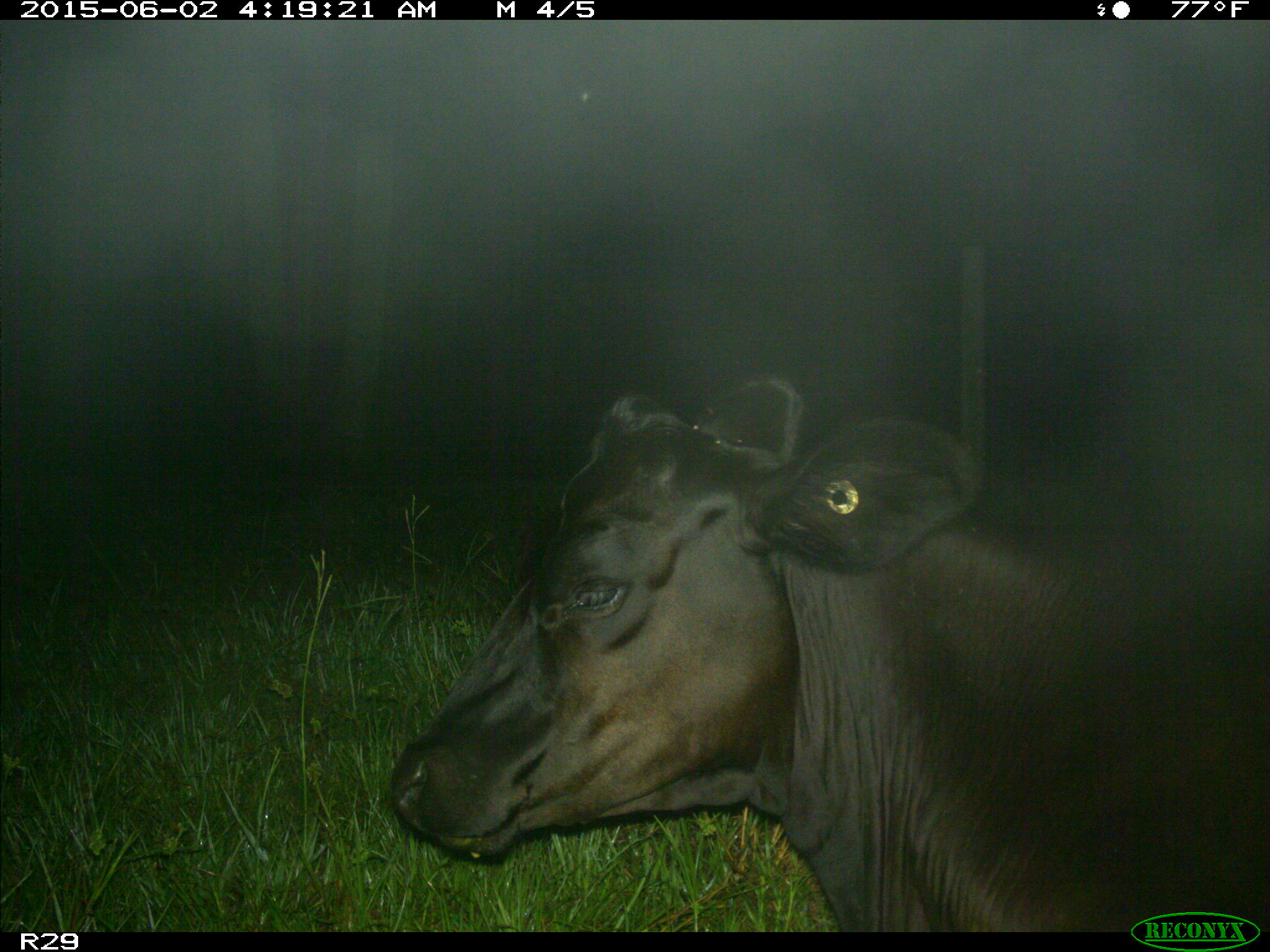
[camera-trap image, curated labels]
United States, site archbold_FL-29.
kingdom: Animalia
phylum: Chordata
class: Mammalia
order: Artiodactyla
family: Bovidae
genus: Bos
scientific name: Bos taurus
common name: domestic cow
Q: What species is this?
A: Bos taurus (domestic cow).